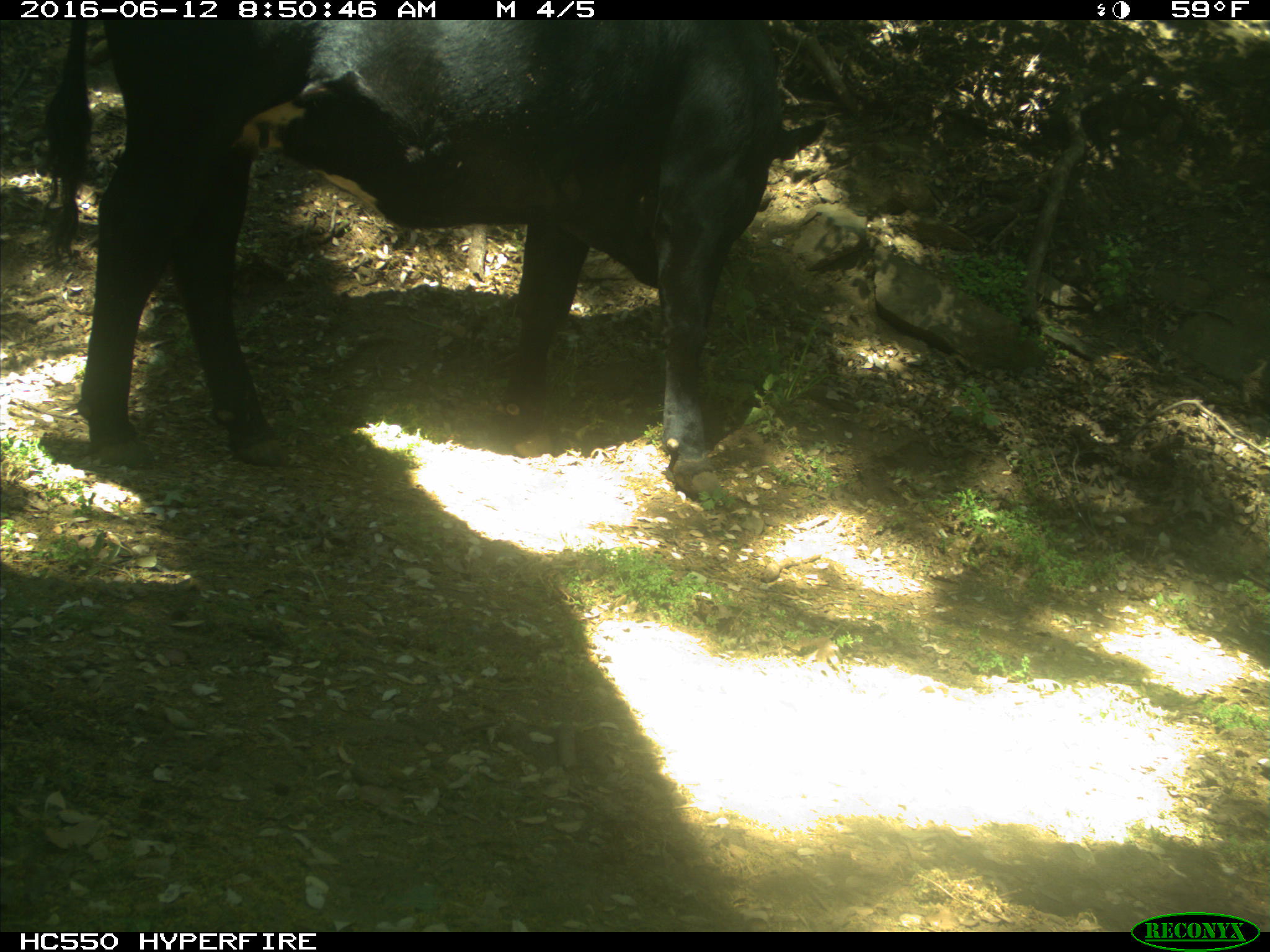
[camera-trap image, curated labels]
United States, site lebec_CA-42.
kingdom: Animalia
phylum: Chordata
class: Mammalia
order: Artiodactyla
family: Bovidae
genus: Bos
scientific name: Bos taurus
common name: domestic cow